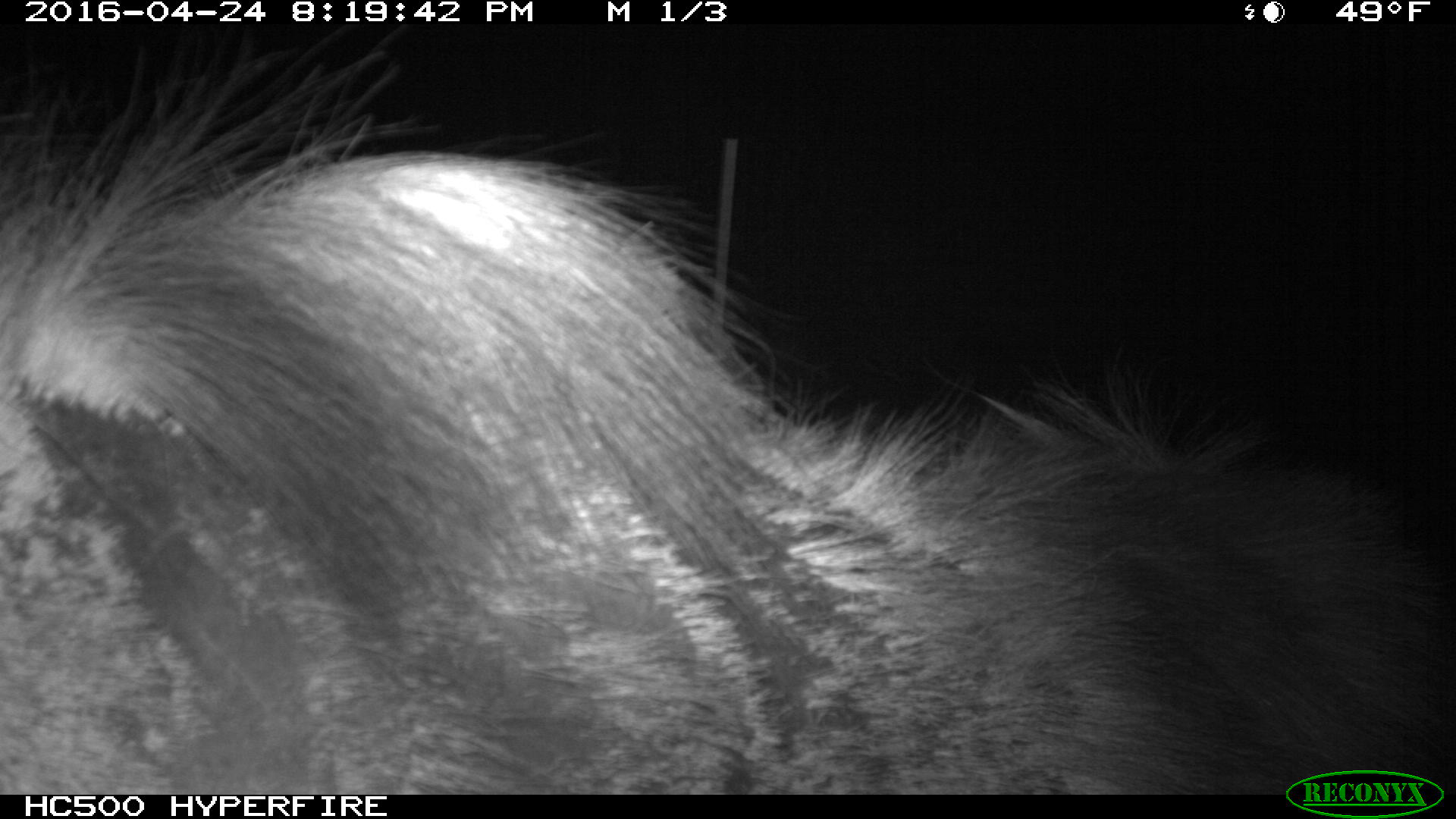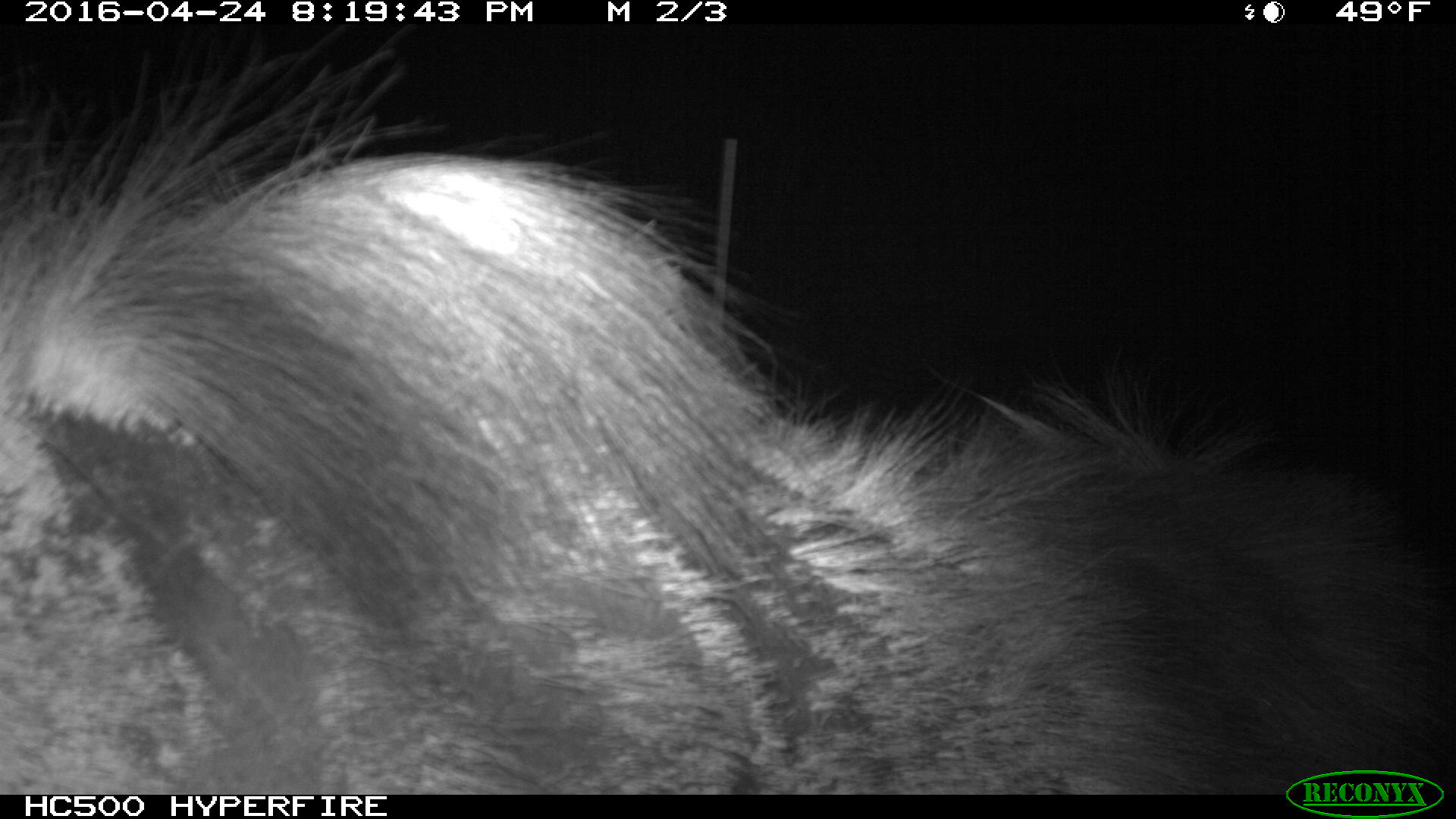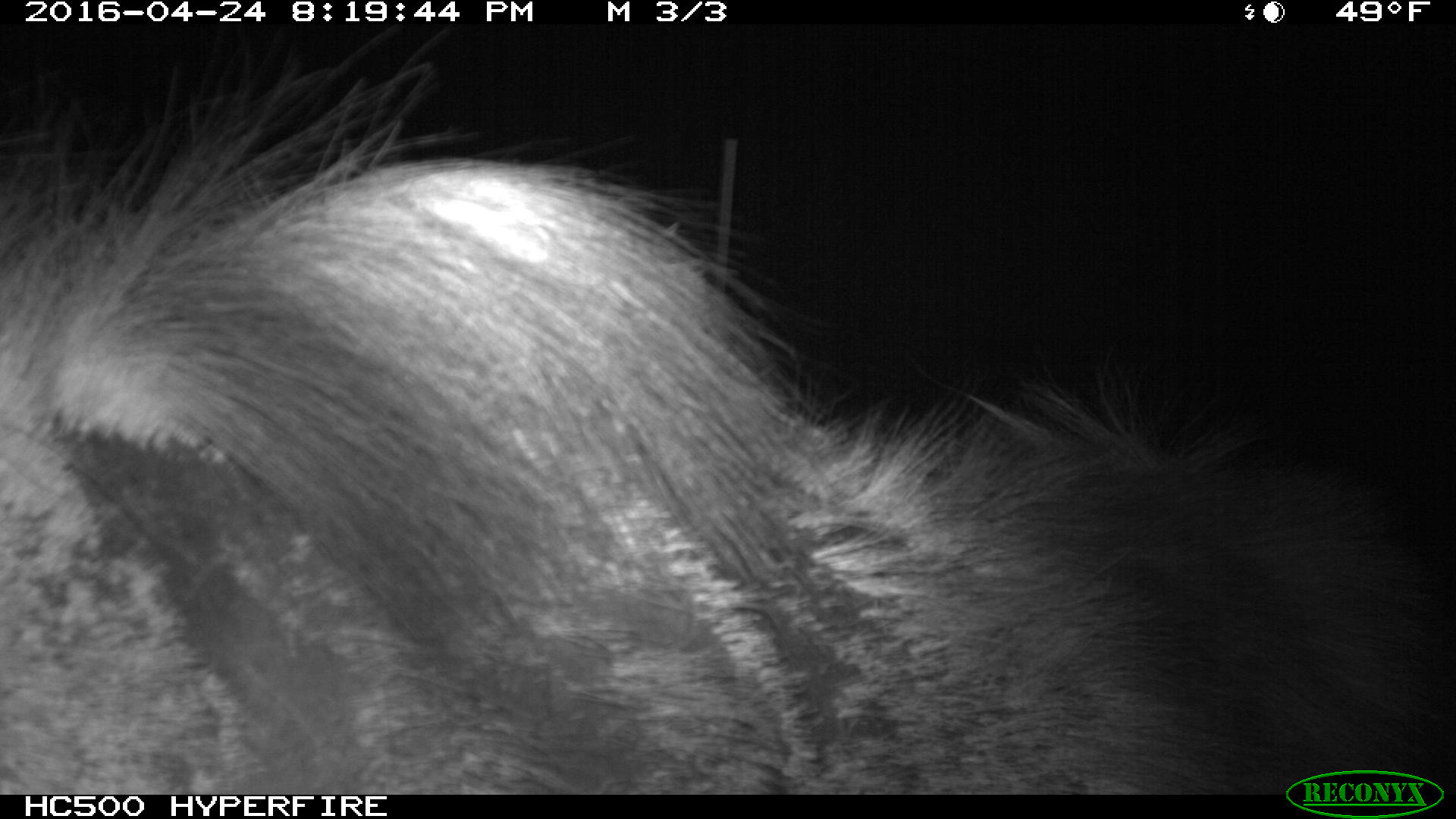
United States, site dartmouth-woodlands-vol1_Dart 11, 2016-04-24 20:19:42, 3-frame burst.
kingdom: Animalia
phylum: Chordata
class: Mammalia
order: Artiodactyla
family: Cervidae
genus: Alces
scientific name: Alces alces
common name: moose